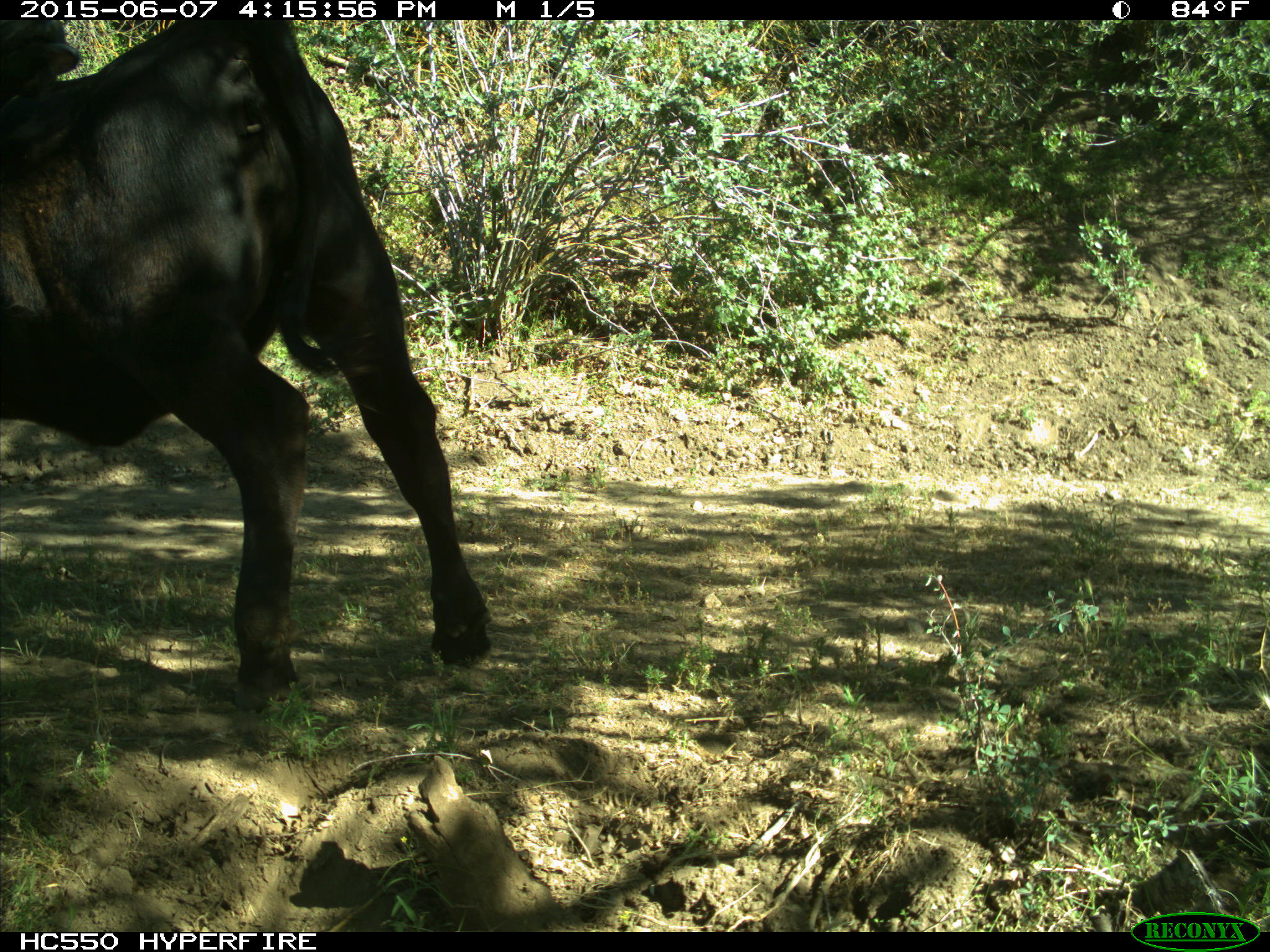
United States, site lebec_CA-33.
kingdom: Animalia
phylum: Chordata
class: Mammalia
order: Artiodactyla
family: Bovidae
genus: Bos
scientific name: Bos taurus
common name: domestic cow